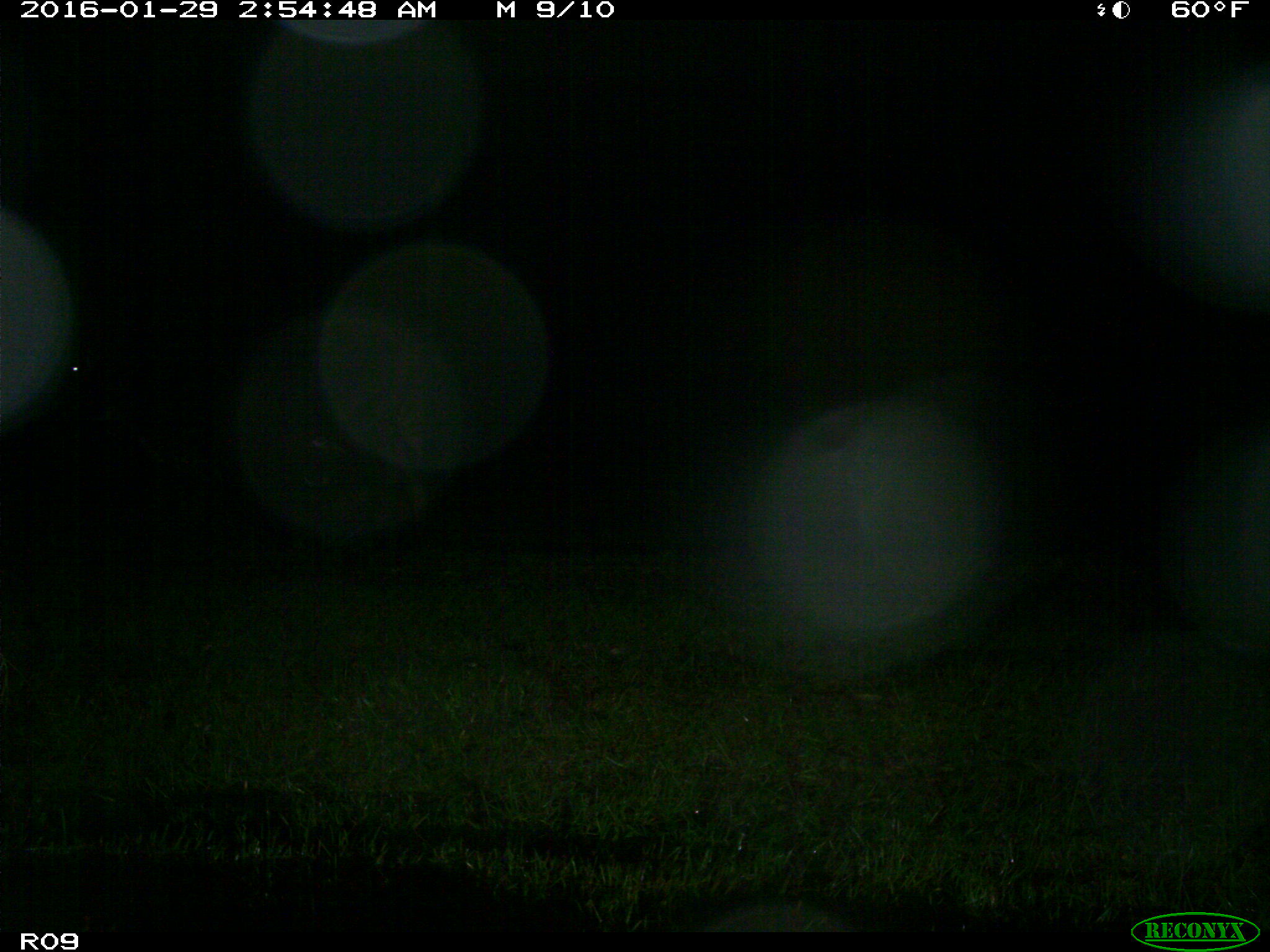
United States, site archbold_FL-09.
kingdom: Animalia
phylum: Chordata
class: Mammalia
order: Artiodactyla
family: Bovidae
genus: Bos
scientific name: Bos taurus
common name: domestic cow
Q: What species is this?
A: Bos taurus (domestic cow).